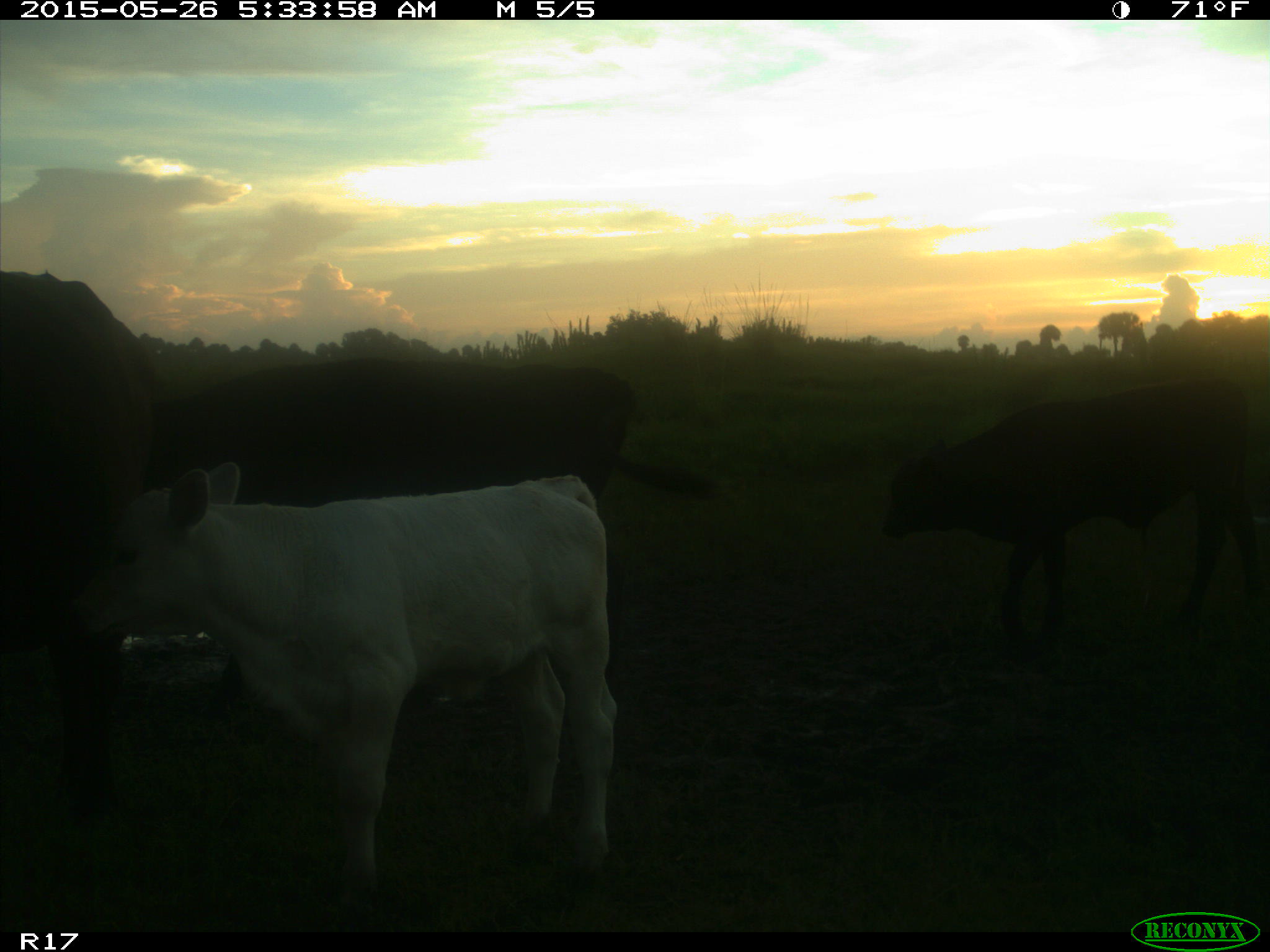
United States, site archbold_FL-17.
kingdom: Animalia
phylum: Chordata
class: Mammalia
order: Artiodactyla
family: Bovidae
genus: Bos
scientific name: Bos taurus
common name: domestic cow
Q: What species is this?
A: Bos taurus (domestic cow).